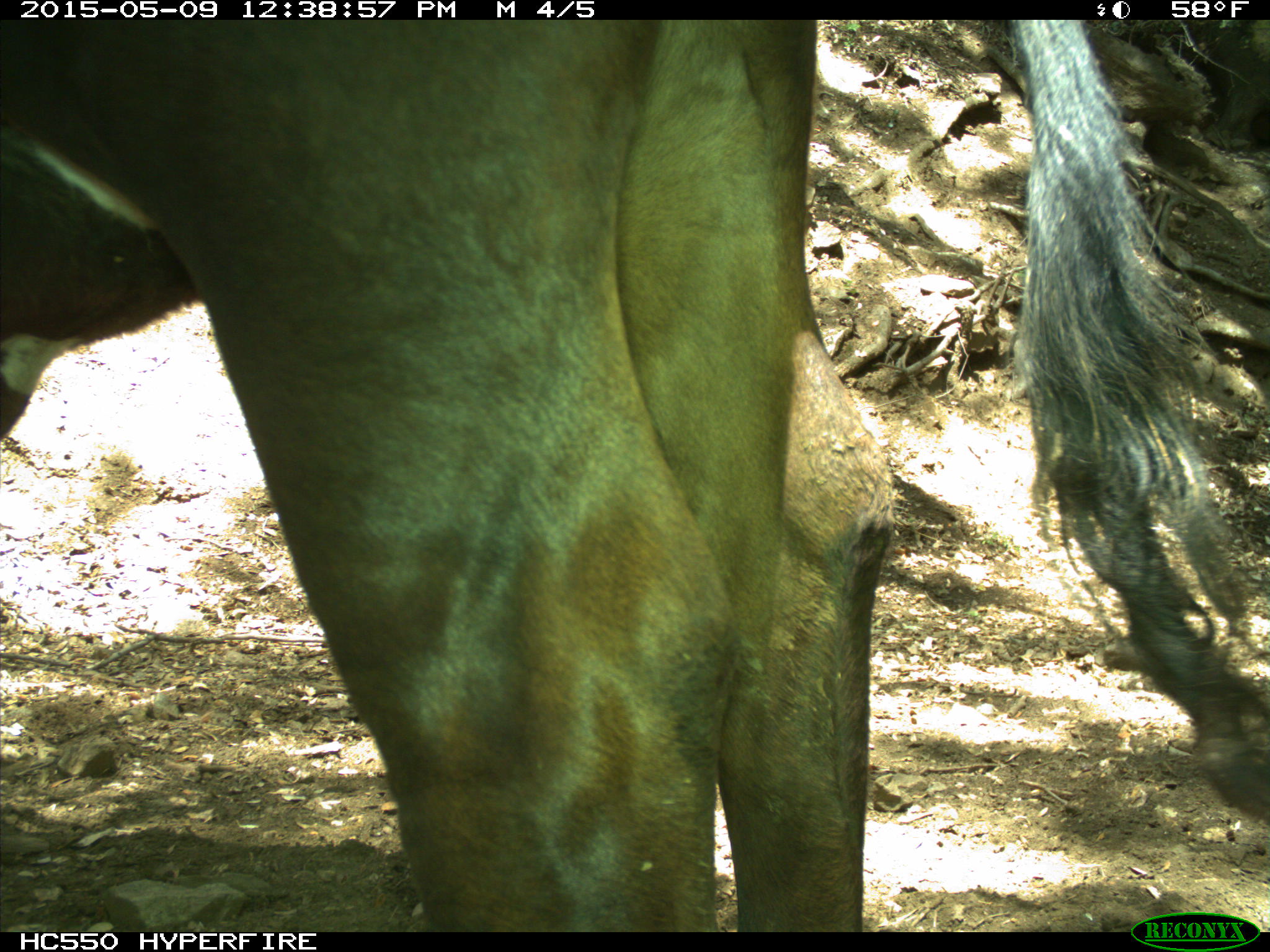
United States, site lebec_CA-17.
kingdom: Animalia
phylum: Chordata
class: Mammalia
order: Artiodactyla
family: Bovidae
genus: Bos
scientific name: Bos taurus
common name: domestic cow